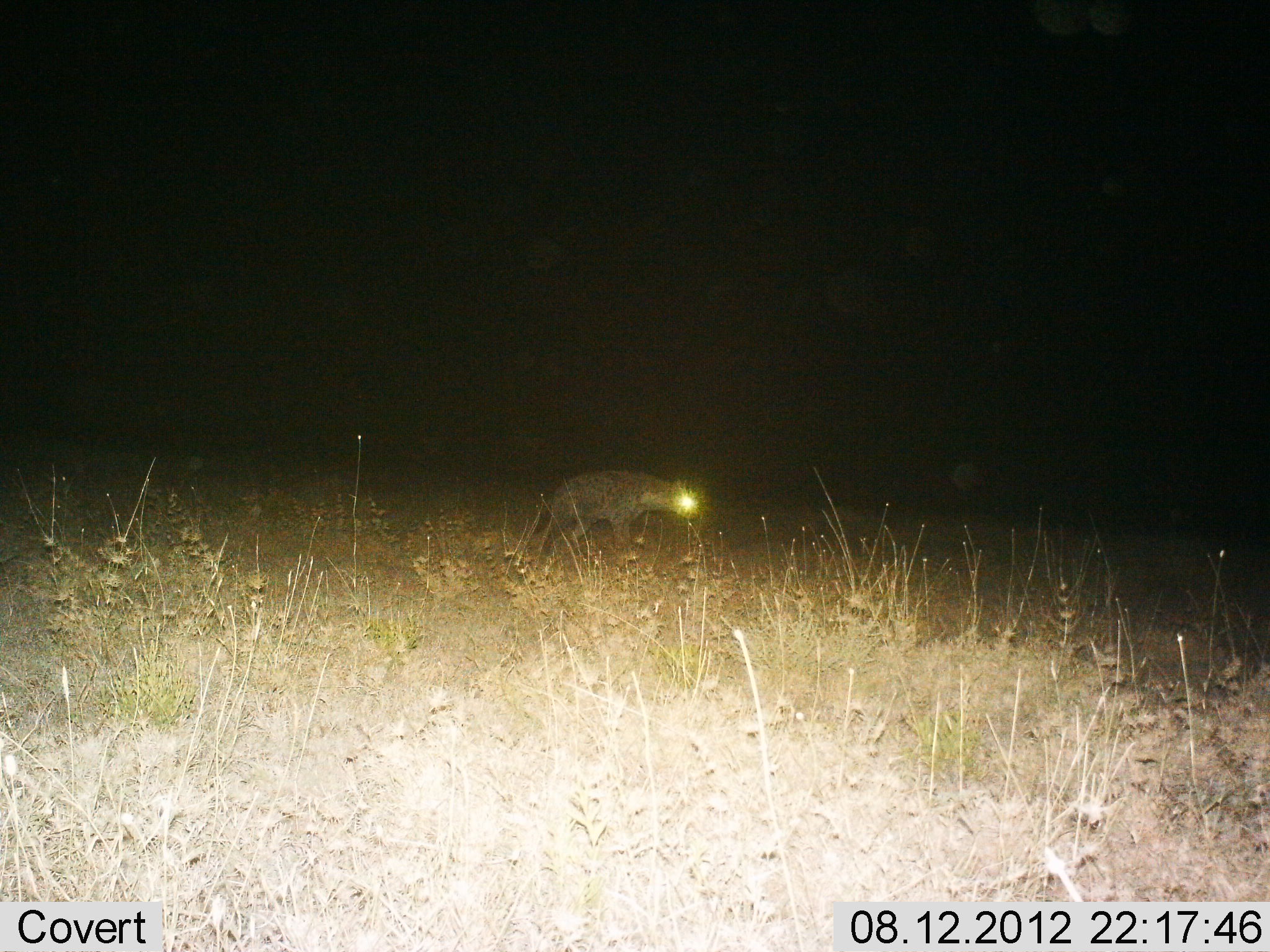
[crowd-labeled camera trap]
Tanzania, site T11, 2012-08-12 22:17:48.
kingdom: Animalia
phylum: Chordata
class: Mammalia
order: Carnivora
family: Hyaenidae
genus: Crocuta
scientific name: Crocuta crocuta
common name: spotted hyena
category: hyenaspotted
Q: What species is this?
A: Hyenaspotted (spotted hyena) (Crocuta crocuta).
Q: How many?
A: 1.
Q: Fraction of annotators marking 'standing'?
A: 30%.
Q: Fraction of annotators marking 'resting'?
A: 0%.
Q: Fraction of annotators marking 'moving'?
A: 70%.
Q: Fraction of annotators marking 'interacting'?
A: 0%.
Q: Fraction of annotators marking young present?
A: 0%.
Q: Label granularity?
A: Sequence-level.